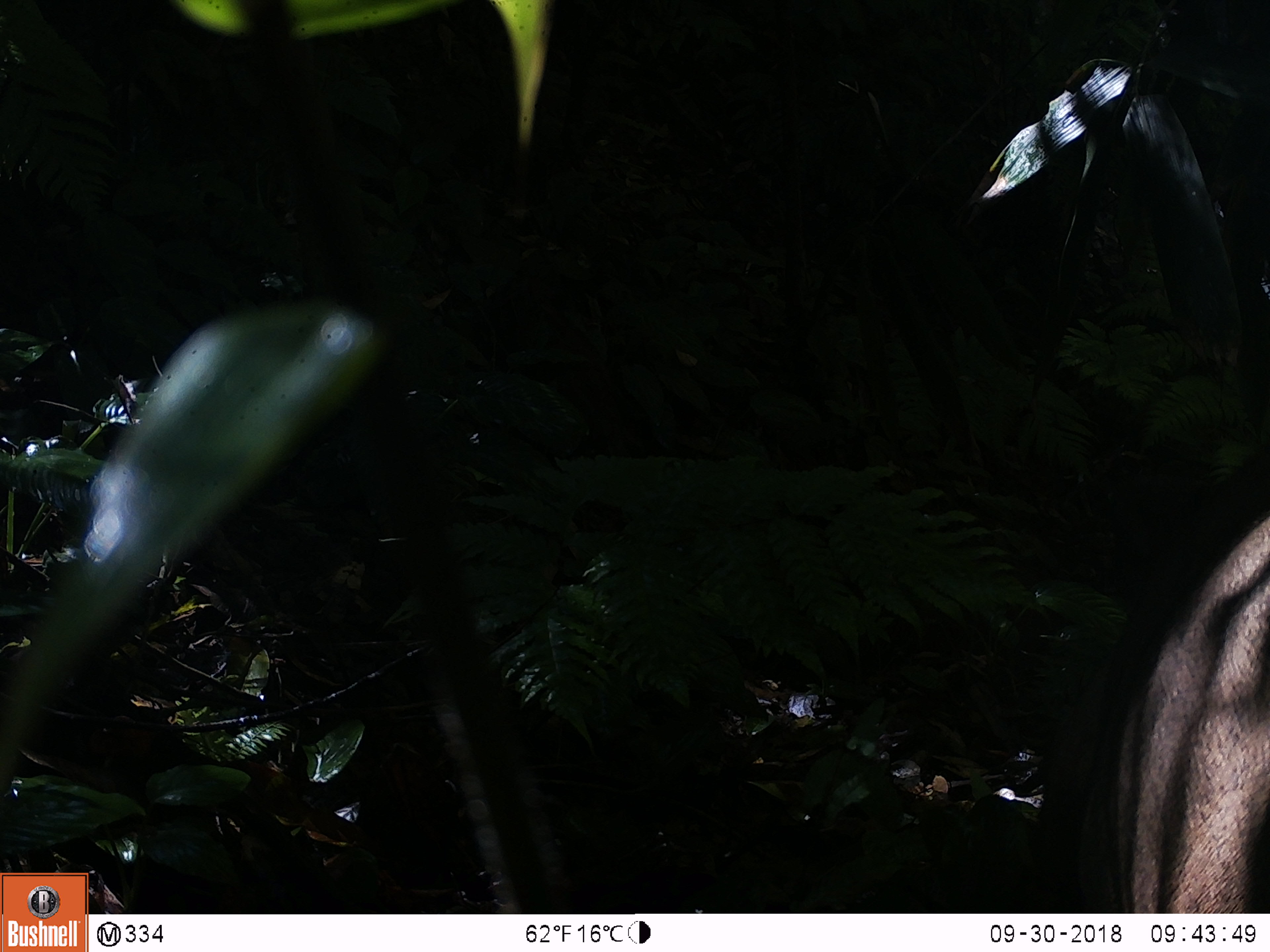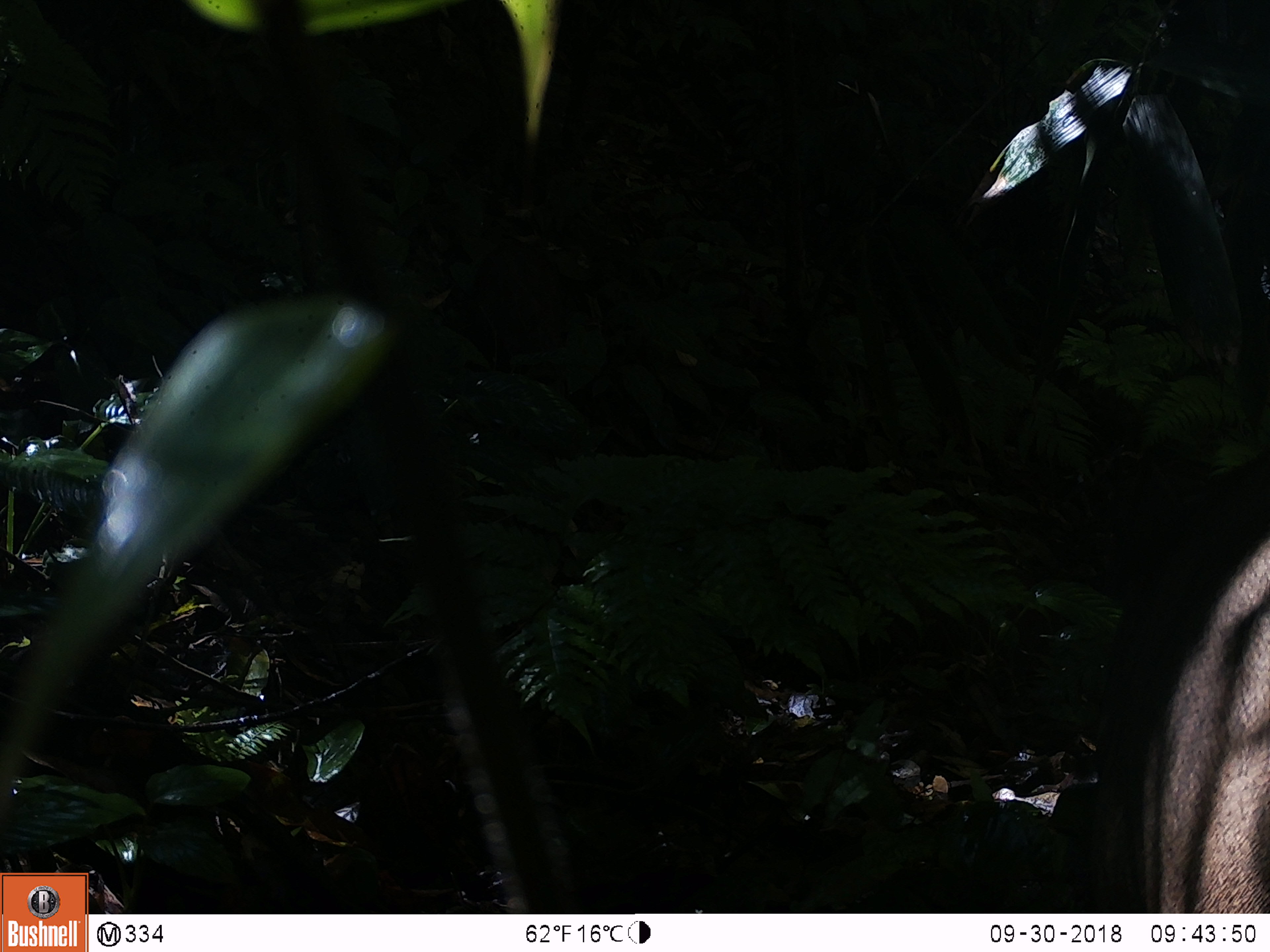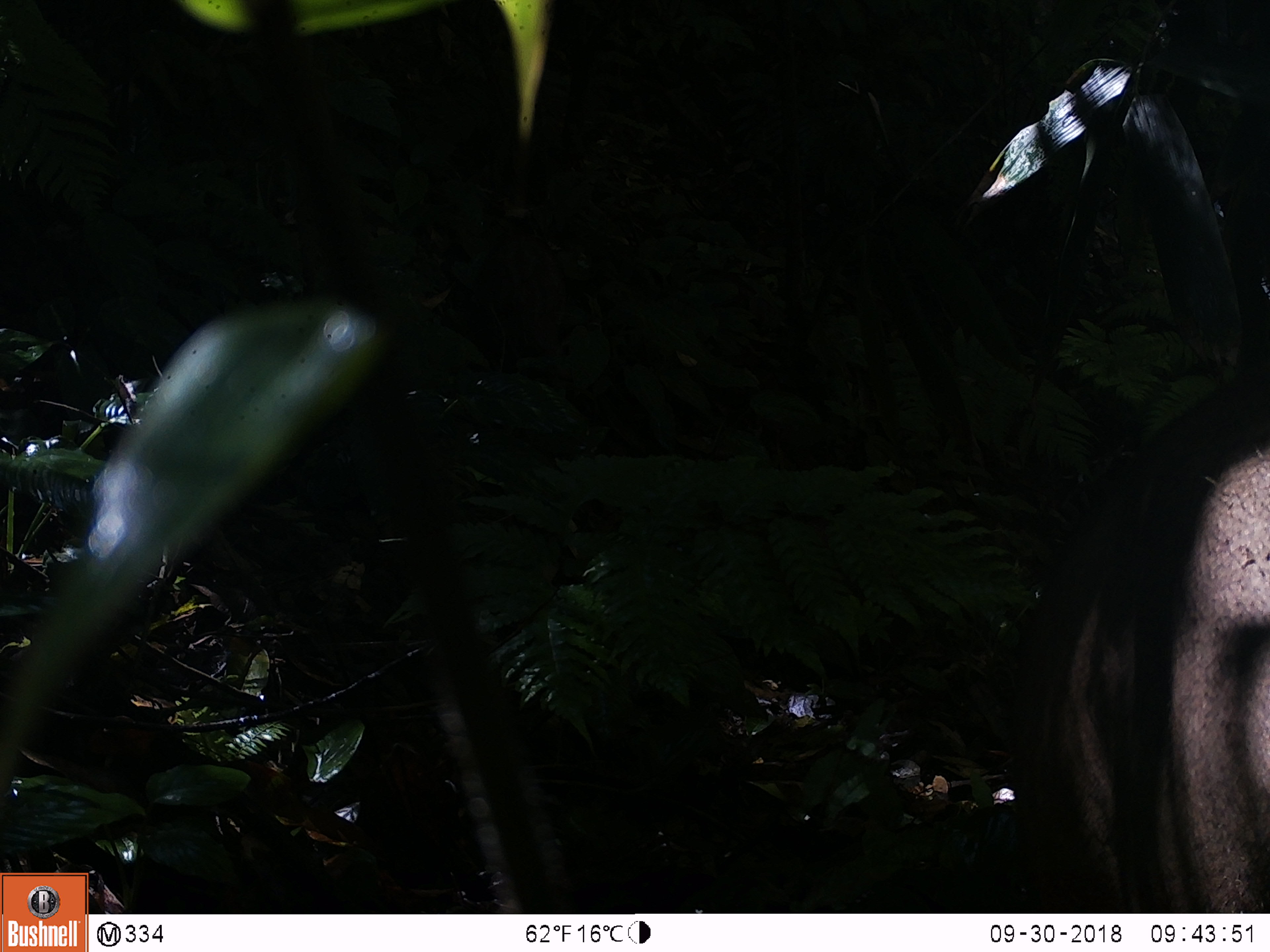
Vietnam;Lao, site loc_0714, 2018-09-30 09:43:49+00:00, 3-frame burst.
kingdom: Animalia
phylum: Chordata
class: Mammalia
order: Artiodactyla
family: Suidae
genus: Sus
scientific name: Sus scrofa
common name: eurasian wild pig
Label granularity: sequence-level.